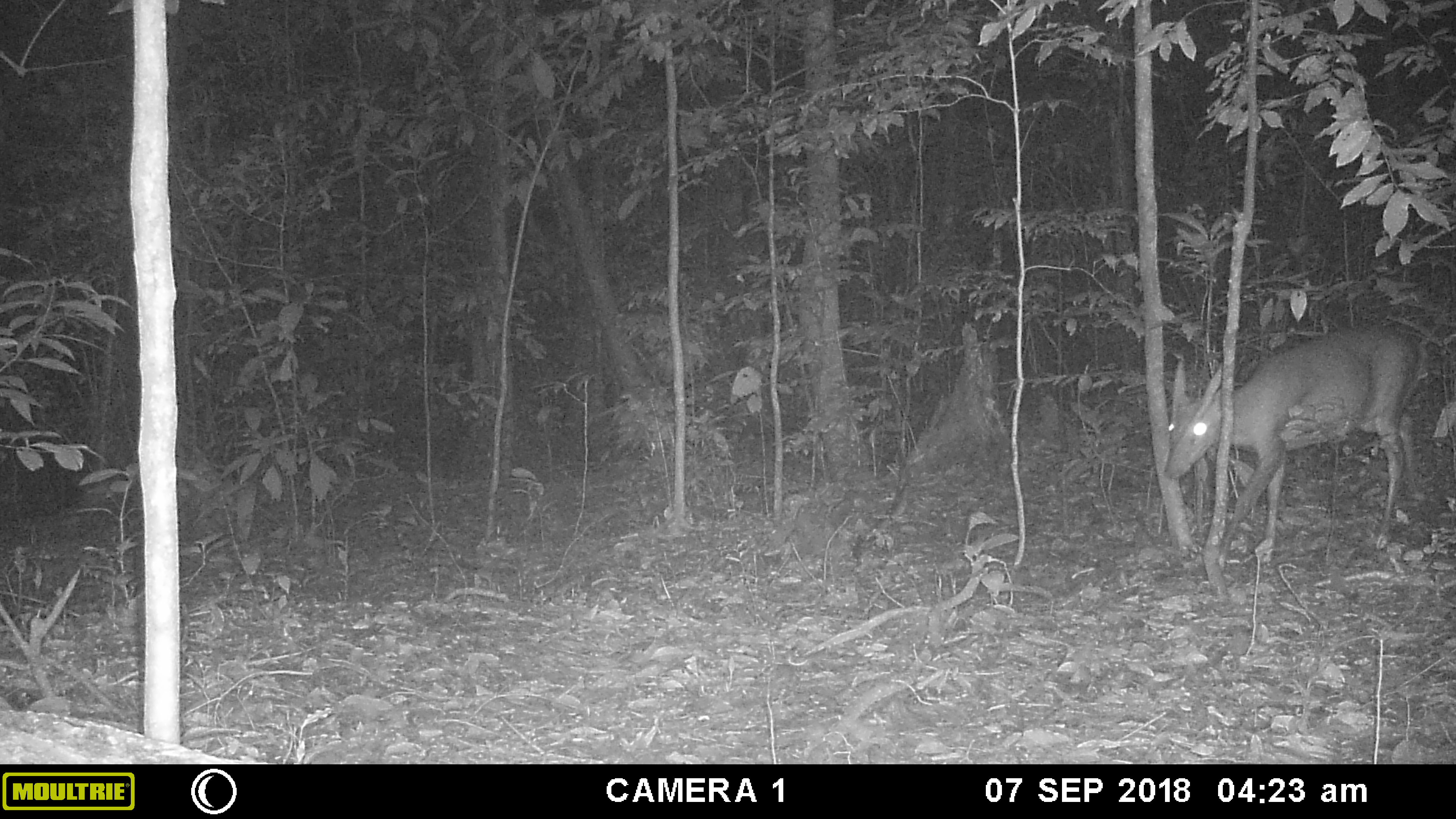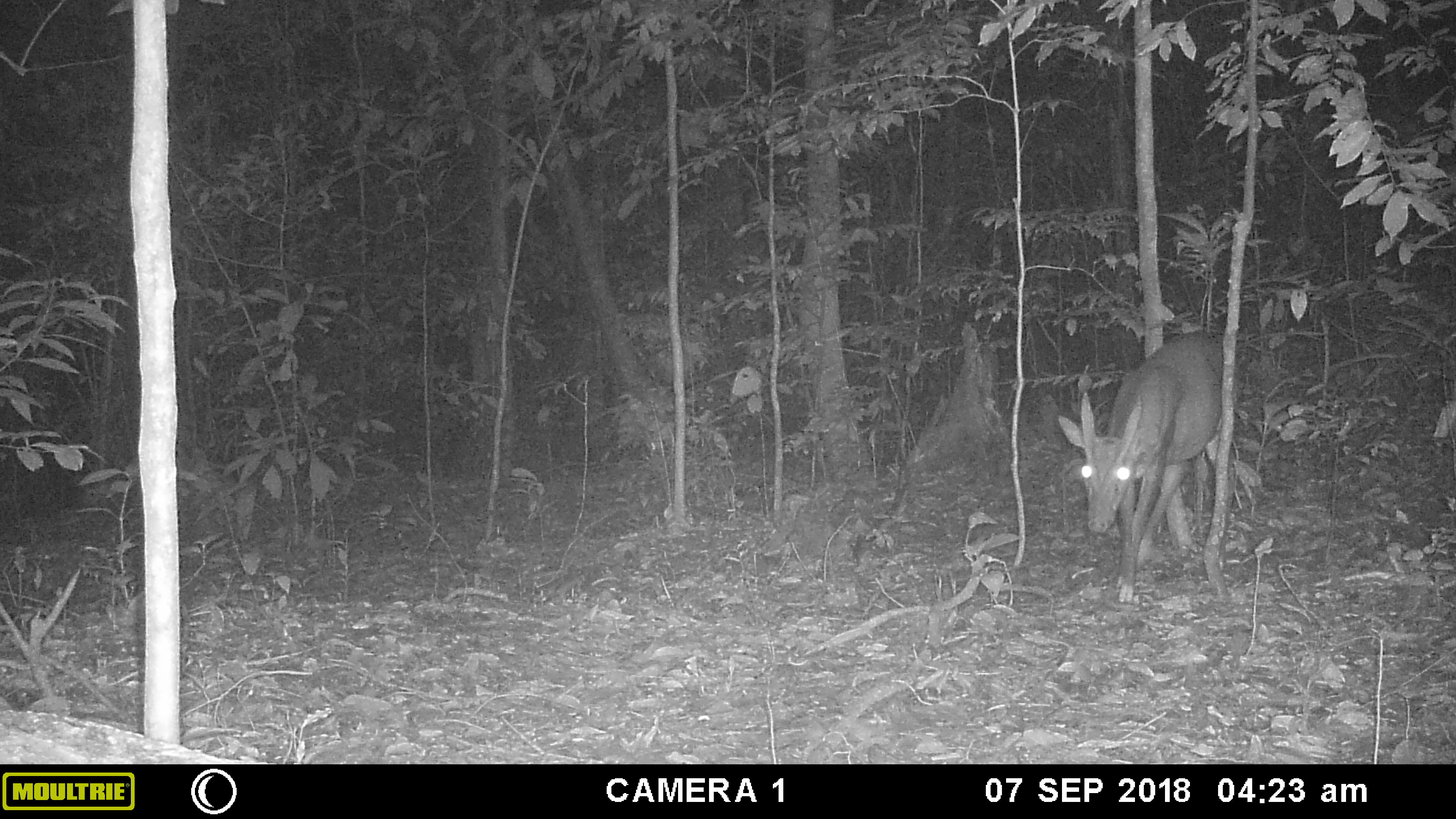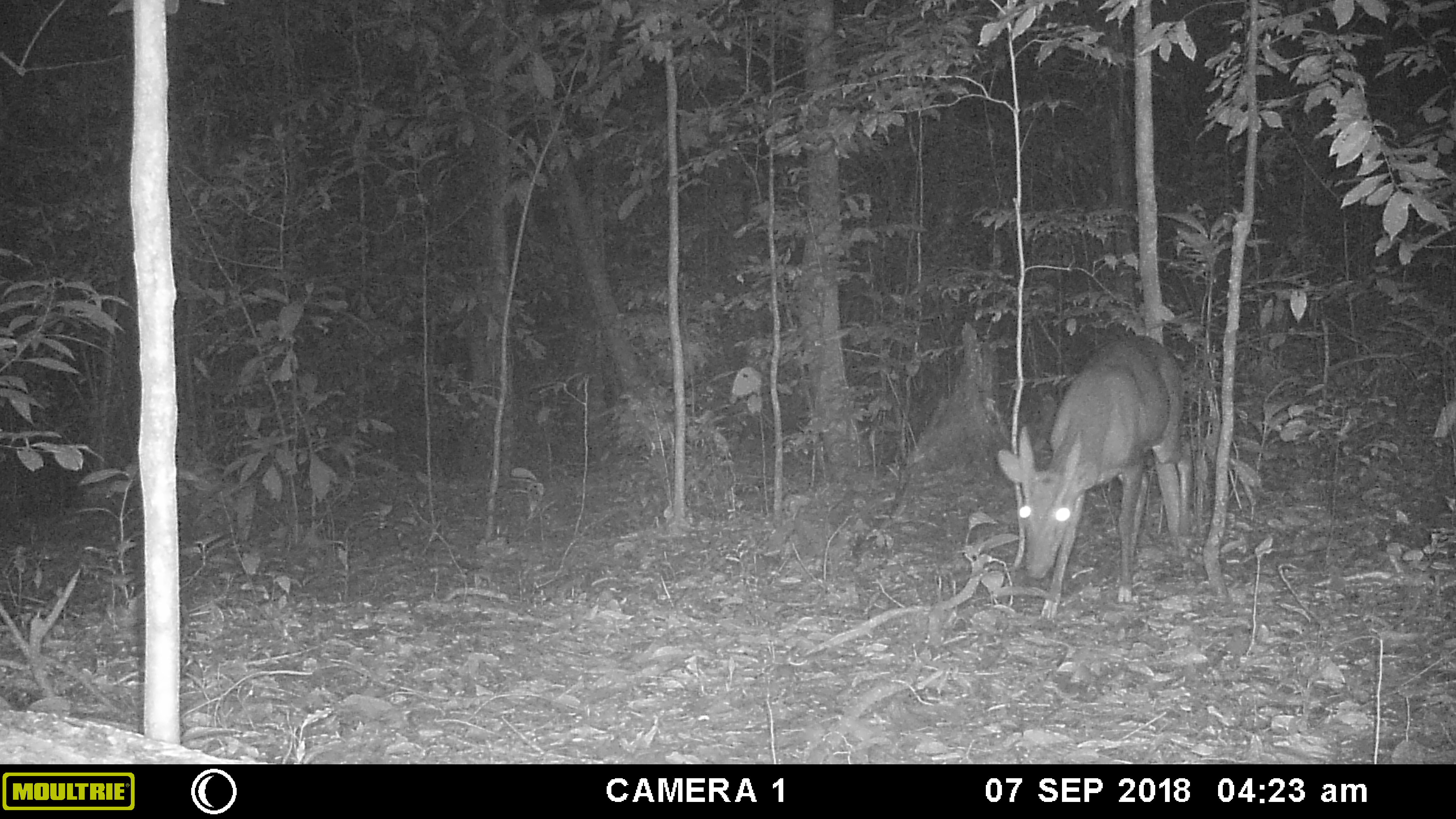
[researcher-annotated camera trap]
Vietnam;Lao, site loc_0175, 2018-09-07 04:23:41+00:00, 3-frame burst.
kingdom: Animalia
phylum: Chordata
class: Mammalia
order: Artiodactyla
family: Cervidae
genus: Muntiacus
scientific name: Muntiacus vuquangensis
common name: large-antlered muntjac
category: large antlered muntjac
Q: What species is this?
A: Large antlered muntjac (large-antlered muntjac) (Muntiacus vuquangensis).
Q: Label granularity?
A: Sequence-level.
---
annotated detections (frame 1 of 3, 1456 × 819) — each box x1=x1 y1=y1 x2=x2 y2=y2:
large antlered muntjac: x1=1161 y1=328 x2=1423 y2=568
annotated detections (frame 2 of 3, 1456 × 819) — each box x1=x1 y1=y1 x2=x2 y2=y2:
large antlered muntjac: x1=1057 y1=329 x2=1223 y2=603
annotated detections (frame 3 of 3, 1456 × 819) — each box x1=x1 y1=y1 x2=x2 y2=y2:
large antlered muntjac: x1=996 y1=333 x2=1193 y2=621